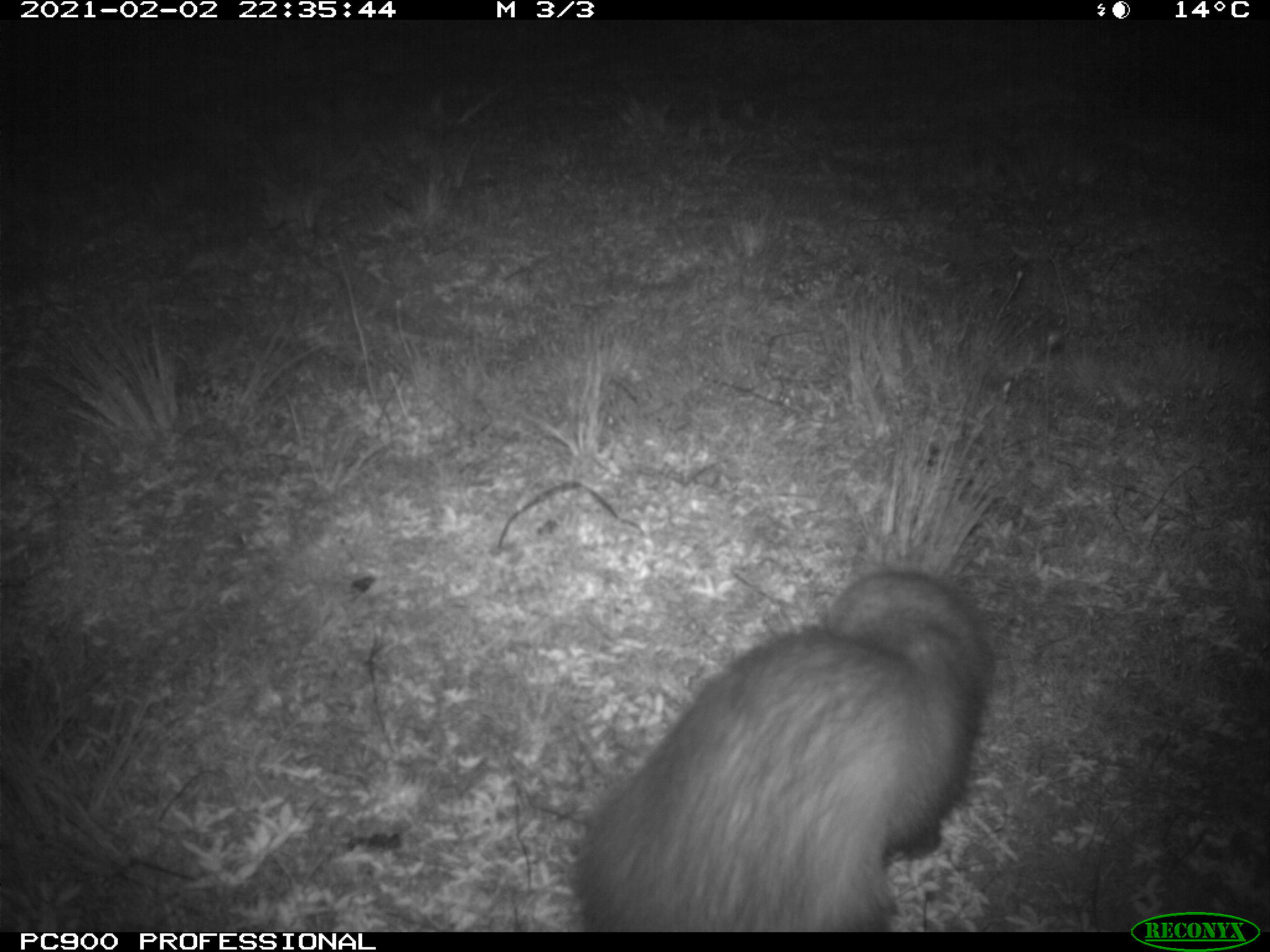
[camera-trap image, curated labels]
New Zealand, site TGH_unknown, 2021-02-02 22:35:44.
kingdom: Animalia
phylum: Chordata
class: Mammalia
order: Carnivora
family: Mustelidae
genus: Mustela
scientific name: Mustela furo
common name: ferret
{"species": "ferret (Mustela furo)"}